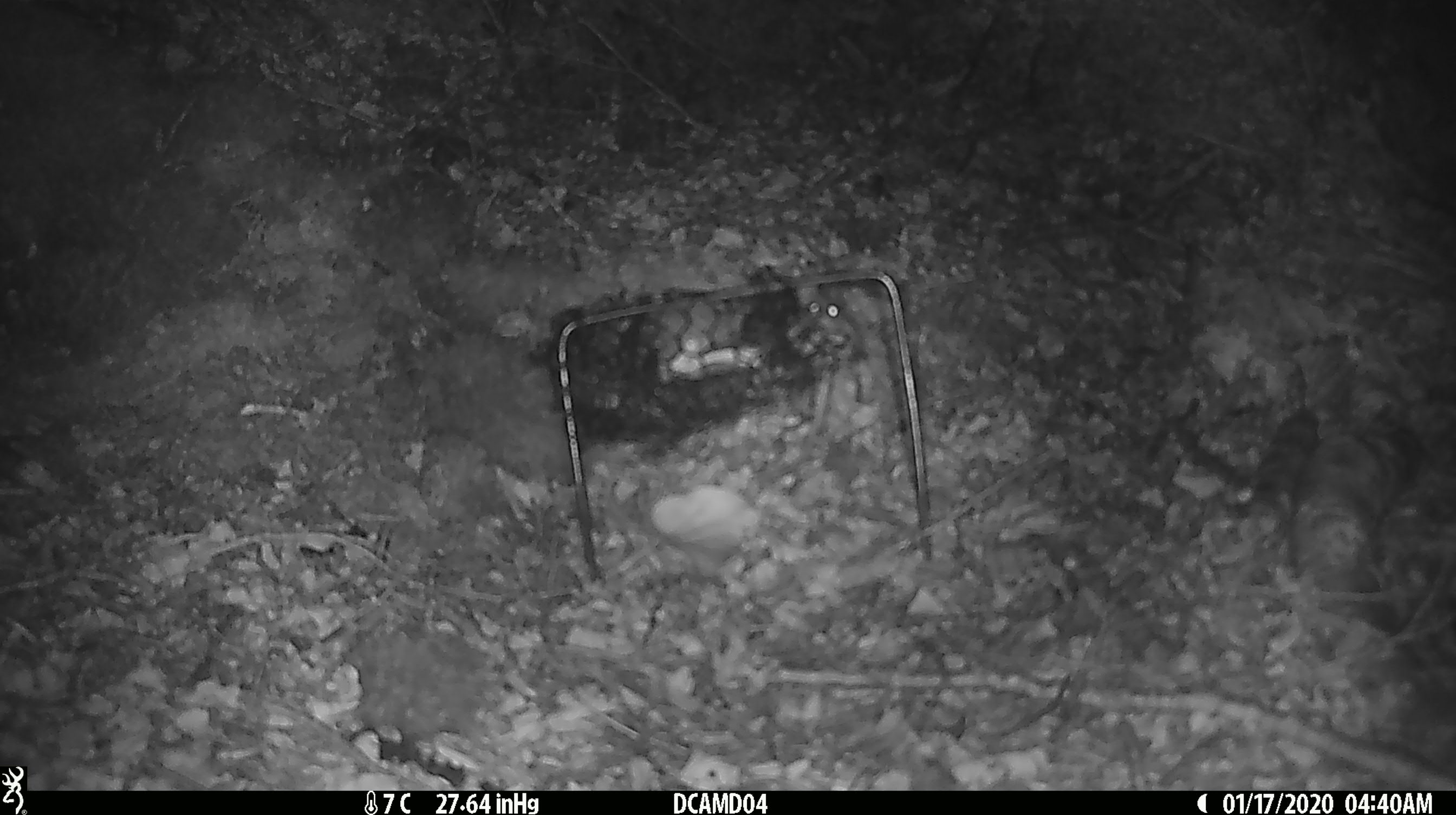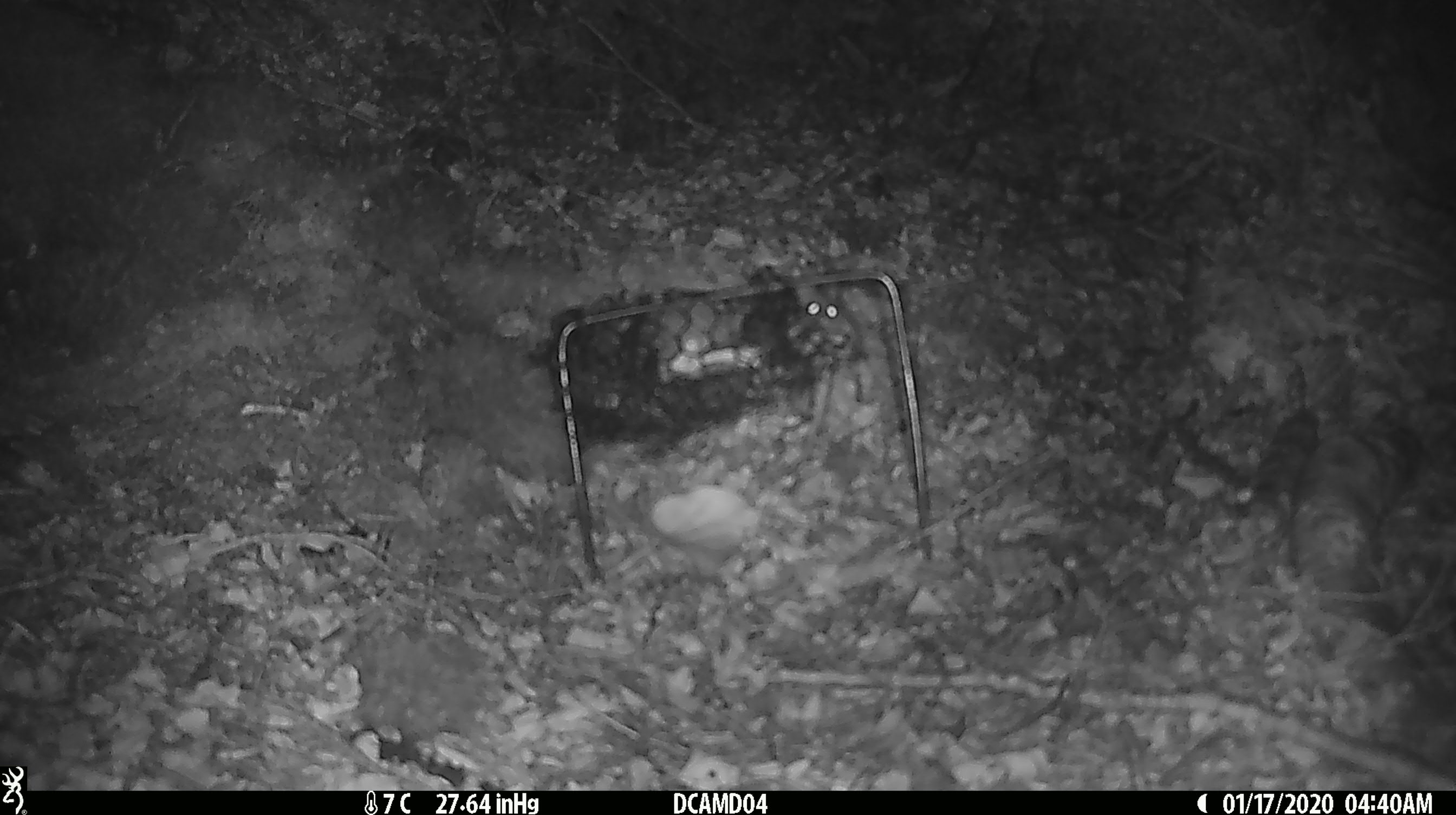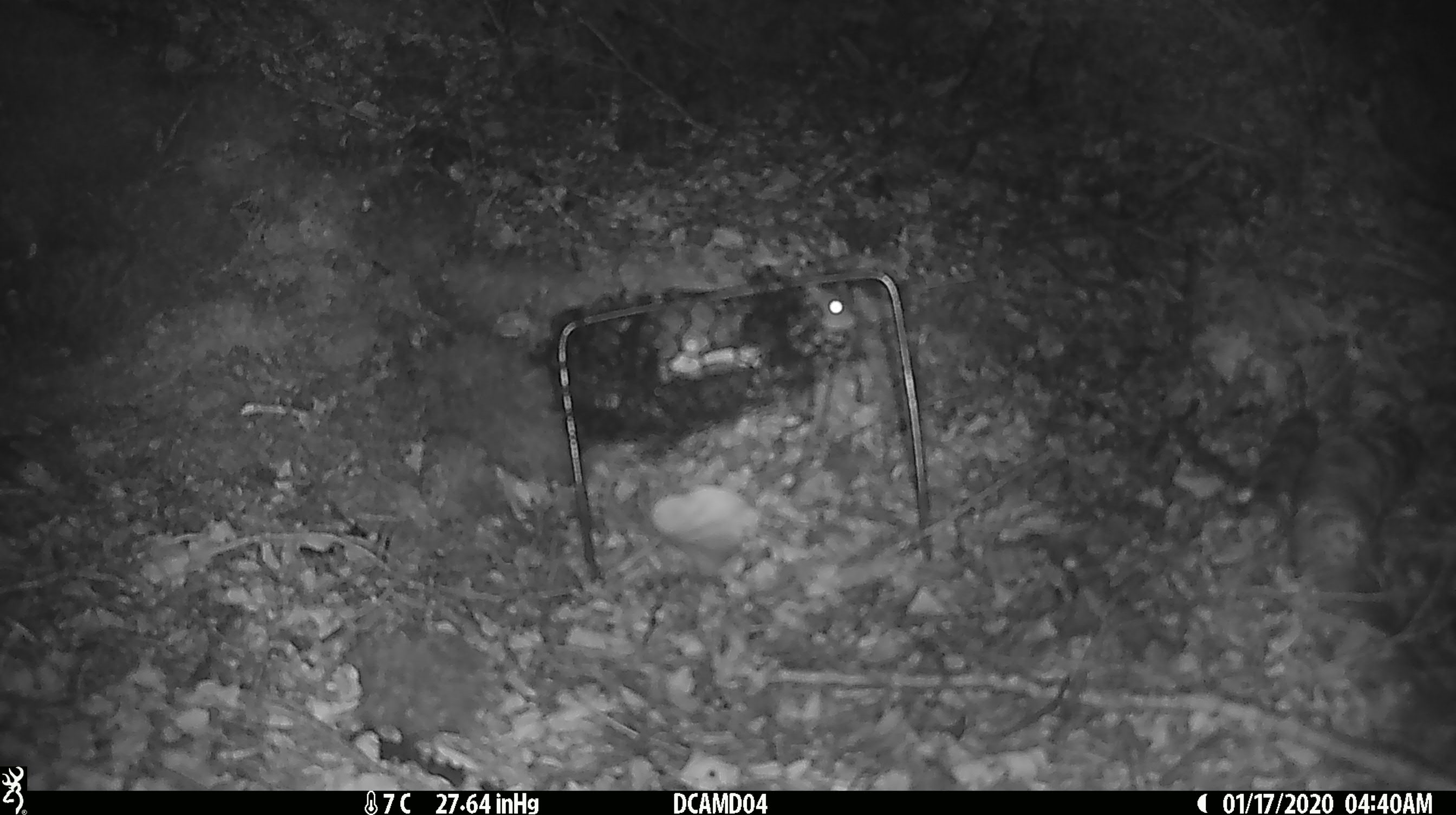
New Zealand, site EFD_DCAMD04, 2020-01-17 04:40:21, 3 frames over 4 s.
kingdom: Animalia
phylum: Chordata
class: Mammalia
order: Rodentia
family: Muridae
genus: Mus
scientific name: Mus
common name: mouse